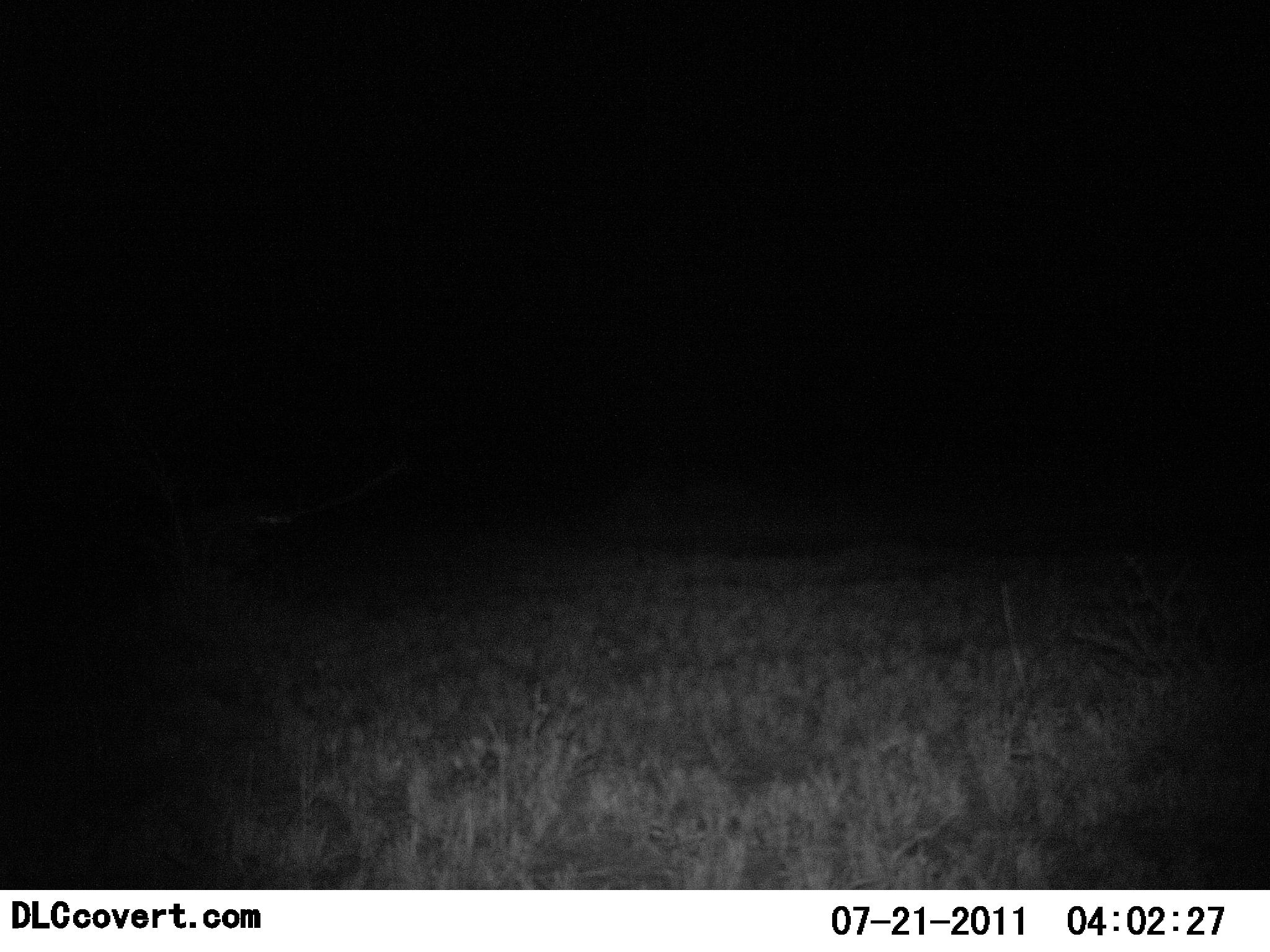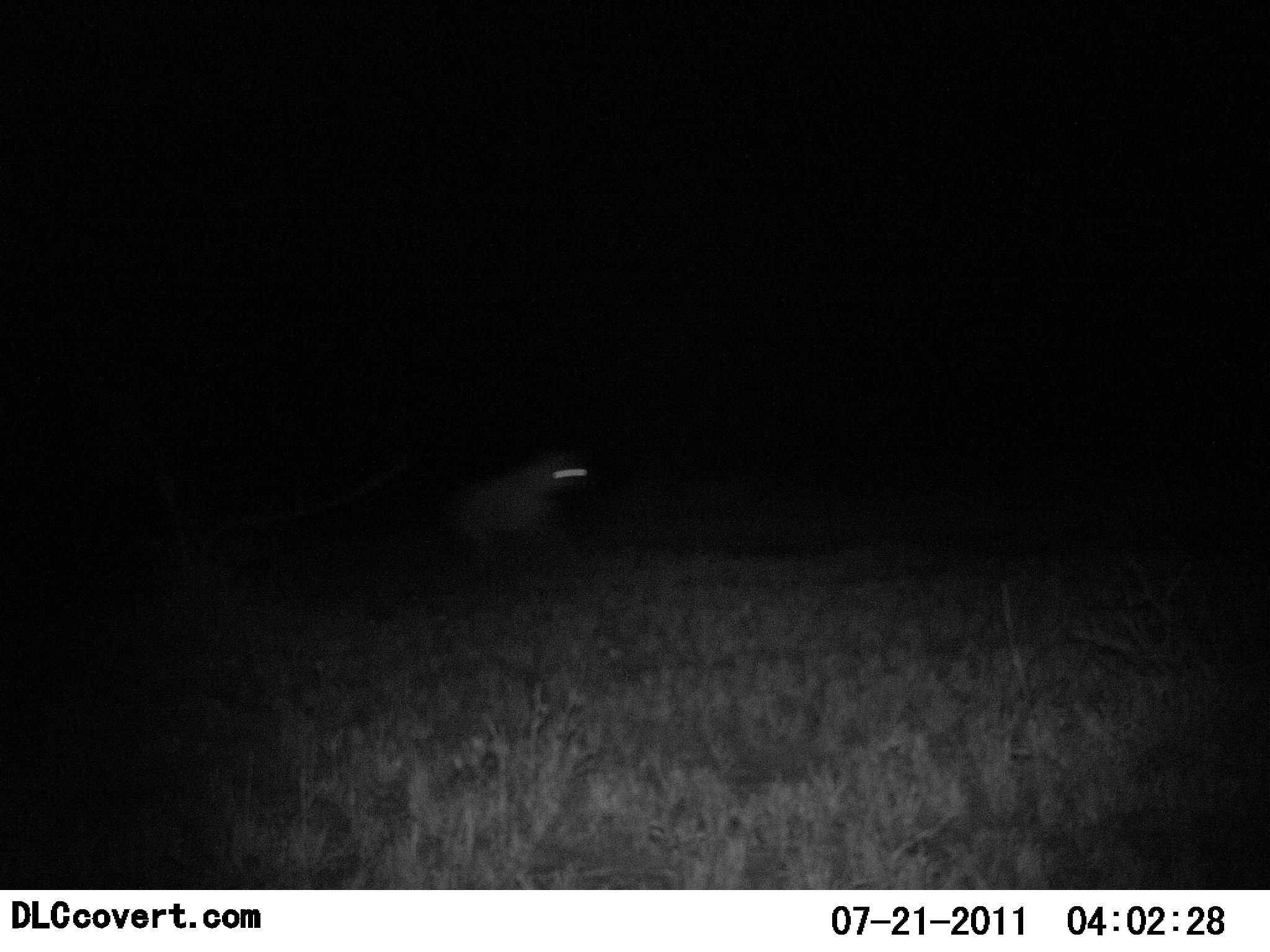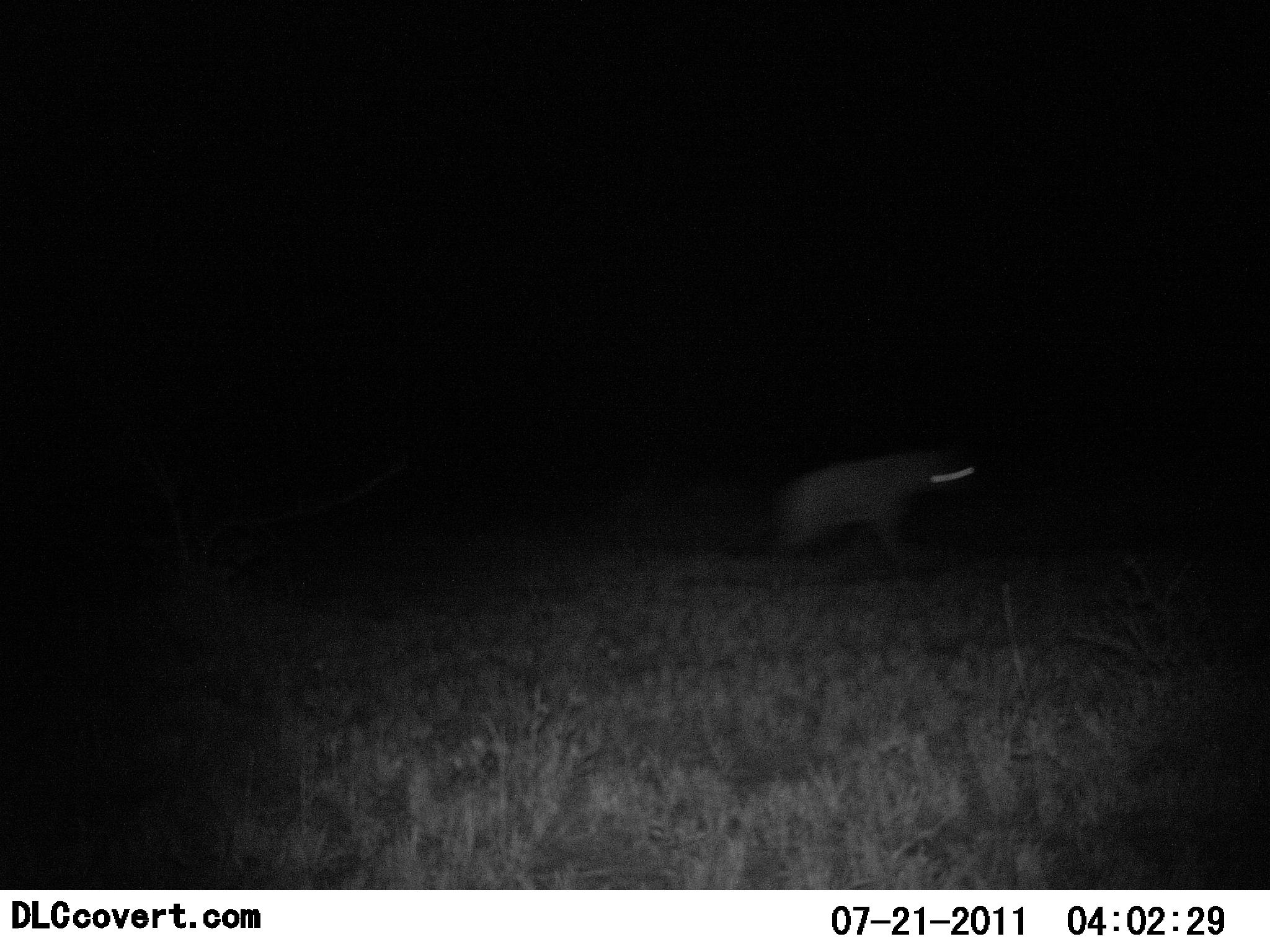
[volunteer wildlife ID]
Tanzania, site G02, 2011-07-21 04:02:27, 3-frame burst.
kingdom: Animalia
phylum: Chordata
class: Mammalia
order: Carnivora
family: Hyaenidae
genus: Crocuta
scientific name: Crocuta crocuta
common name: spotted hyena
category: hyenaspotted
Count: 1.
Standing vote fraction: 8%.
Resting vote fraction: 0%.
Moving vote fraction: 92%.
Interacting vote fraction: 0%.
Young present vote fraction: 0%.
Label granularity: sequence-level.